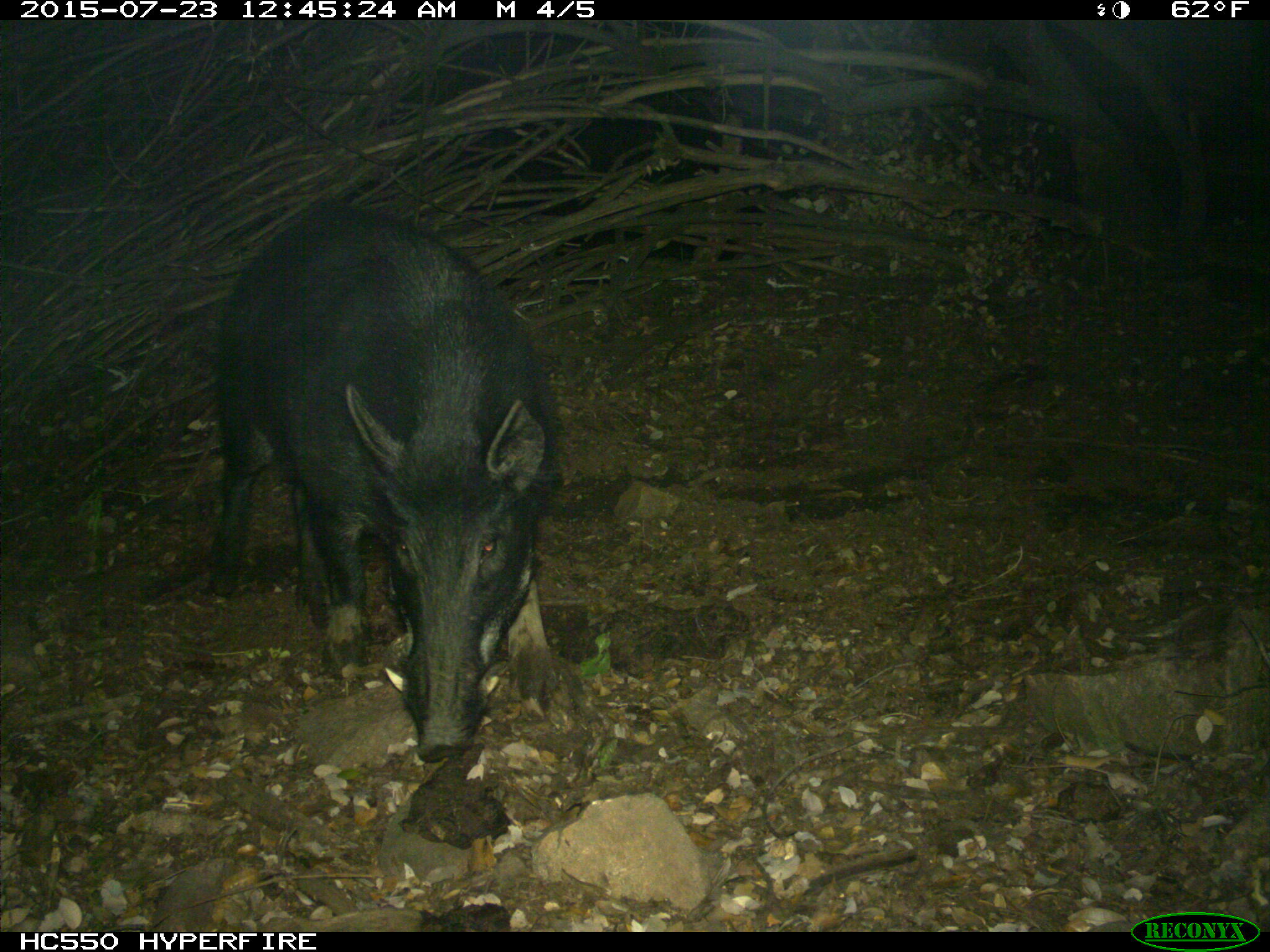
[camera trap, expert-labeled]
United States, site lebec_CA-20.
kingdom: Animalia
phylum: Chordata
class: Mammalia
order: Artiodactyla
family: Suidae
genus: Sus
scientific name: Sus scrofa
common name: wild boar